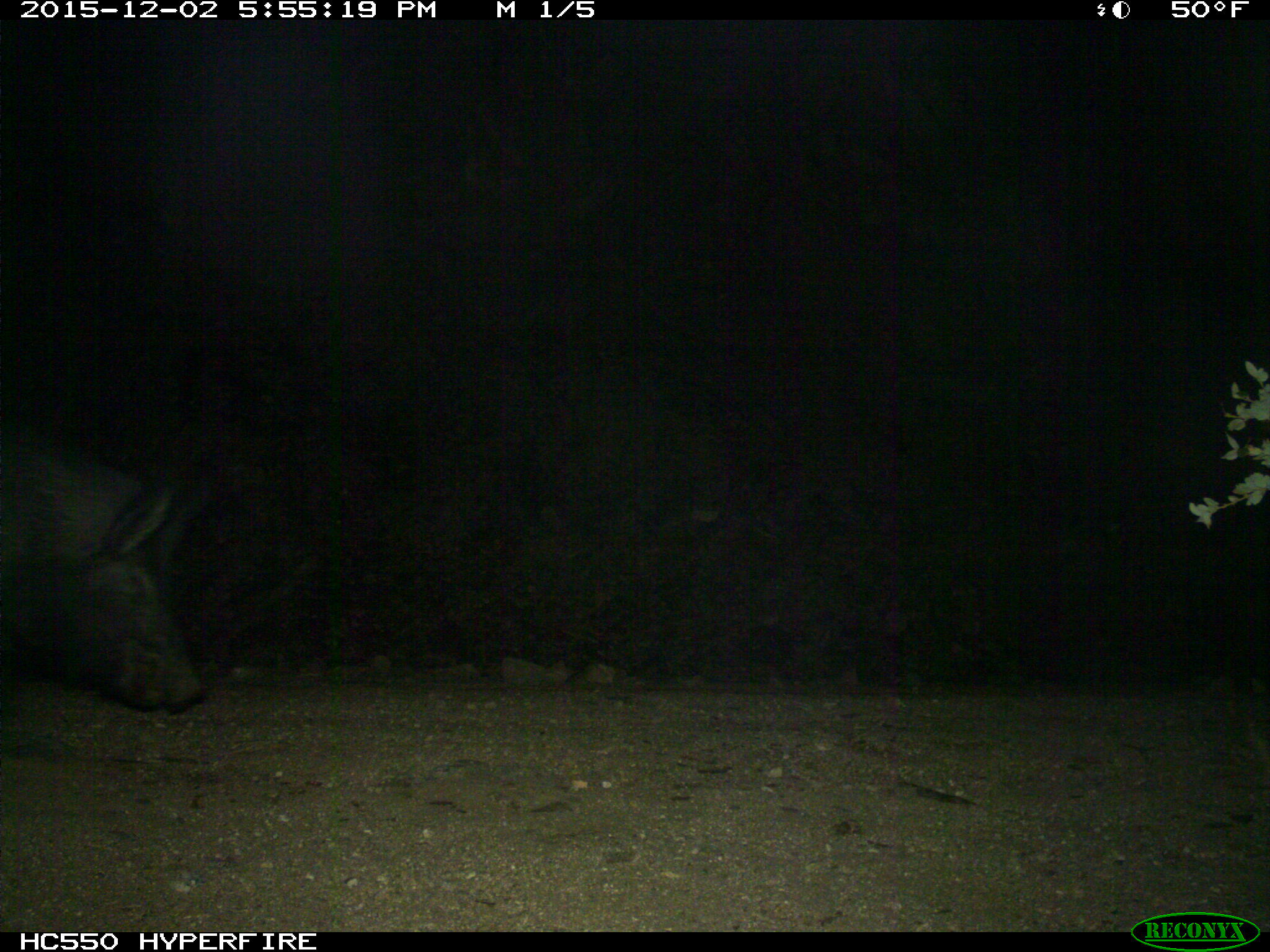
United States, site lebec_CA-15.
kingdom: Animalia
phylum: Chordata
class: Mammalia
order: Artiodactyla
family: Suidae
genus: Sus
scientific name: Sus scrofa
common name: wild boar